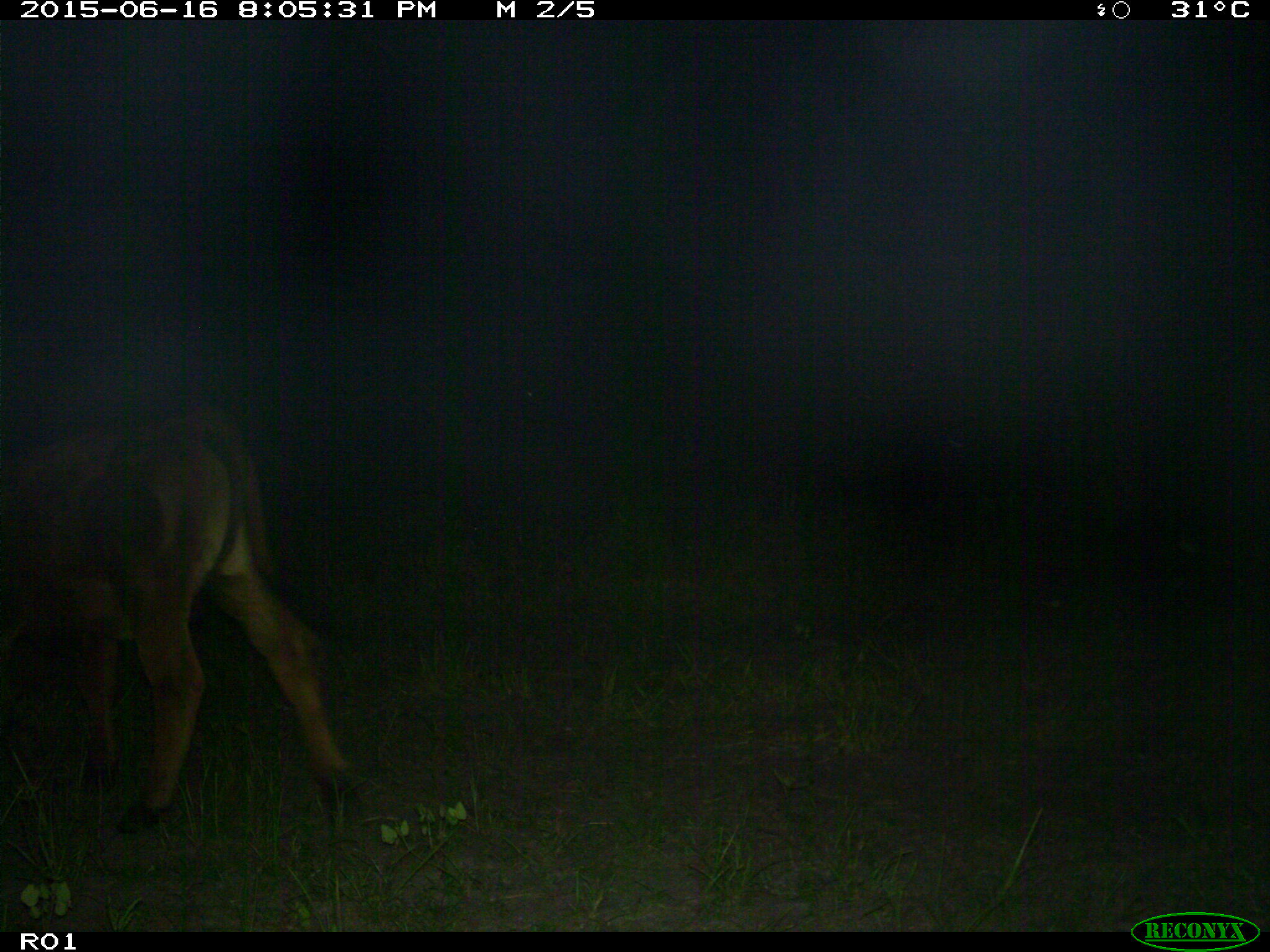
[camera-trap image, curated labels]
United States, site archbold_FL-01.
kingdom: Animalia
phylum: Chordata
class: Mammalia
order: Artiodactyla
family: Bovidae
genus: Bos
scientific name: Bos taurus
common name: domestic cow